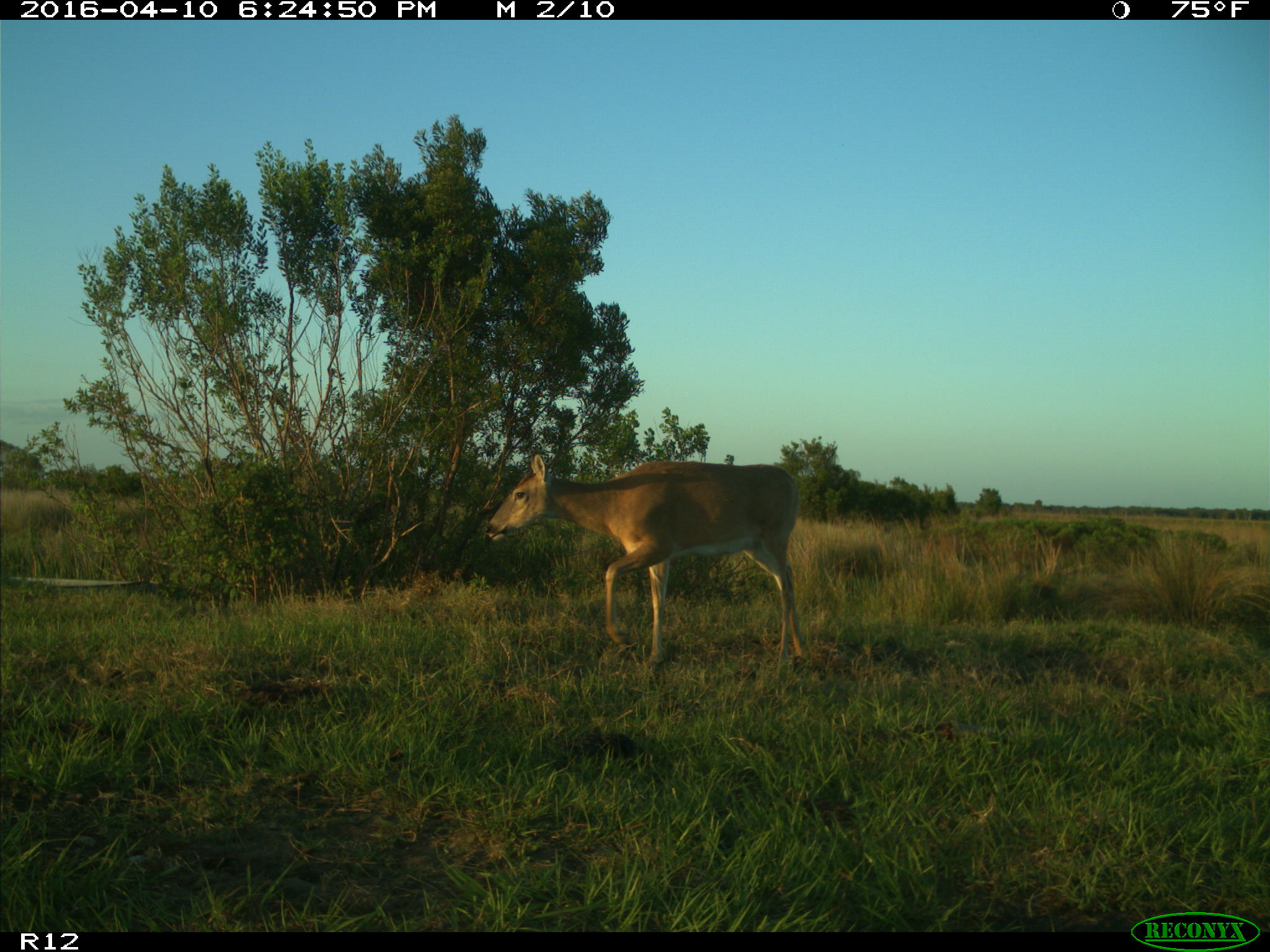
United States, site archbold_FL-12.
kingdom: Animalia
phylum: Chordata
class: Mammalia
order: Artiodactyla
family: Cervidae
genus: Odocoileus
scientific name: Odocoileus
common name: deer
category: unidentified deer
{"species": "unidentified deer (deer) (Odocoileus)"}